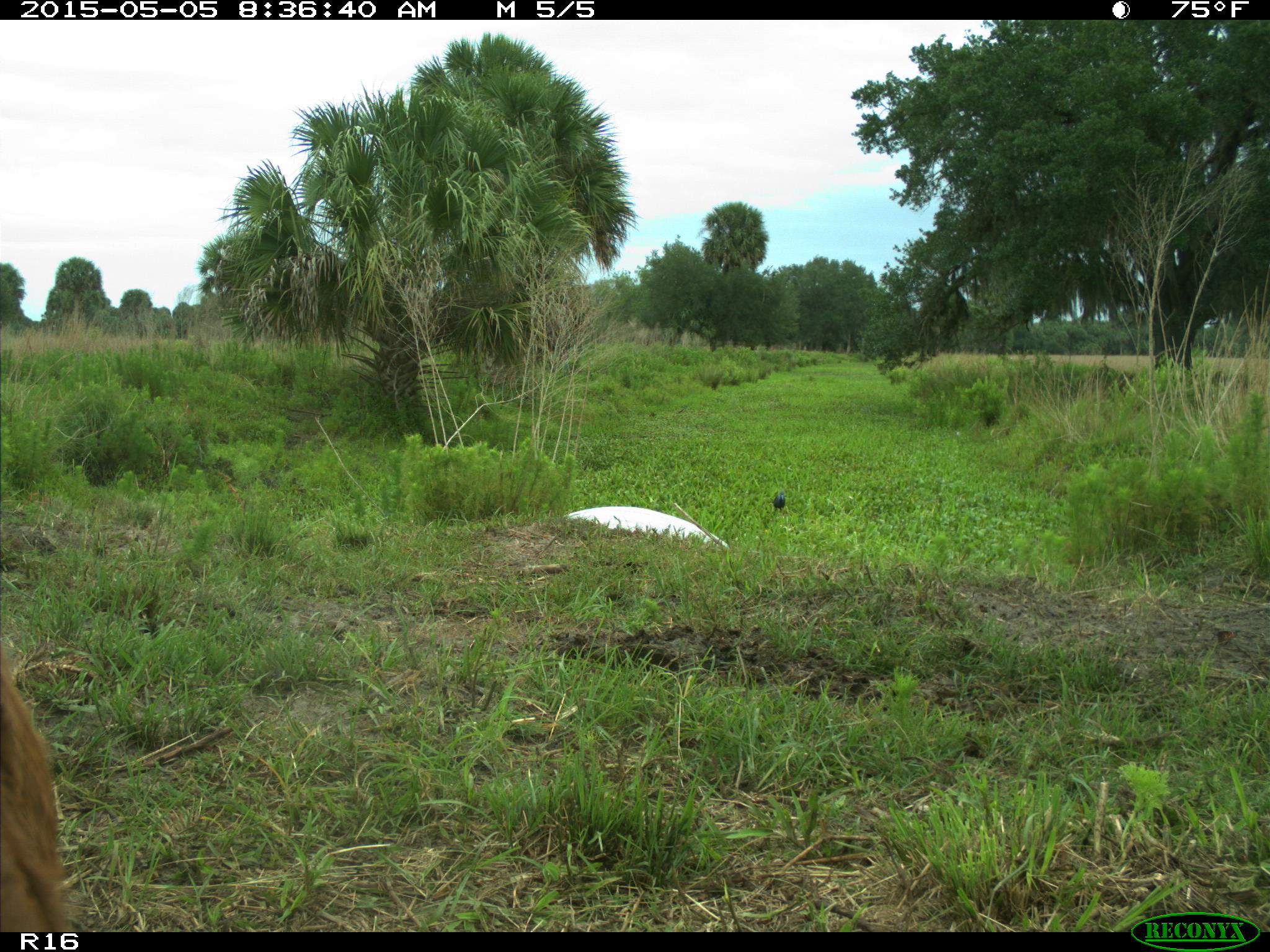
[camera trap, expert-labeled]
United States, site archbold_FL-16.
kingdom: Animalia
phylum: Chordata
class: Mammalia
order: Artiodactyla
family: Bovidae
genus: Bos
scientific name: Bos taurus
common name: domestic cow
Bos taurus (domestic cow).